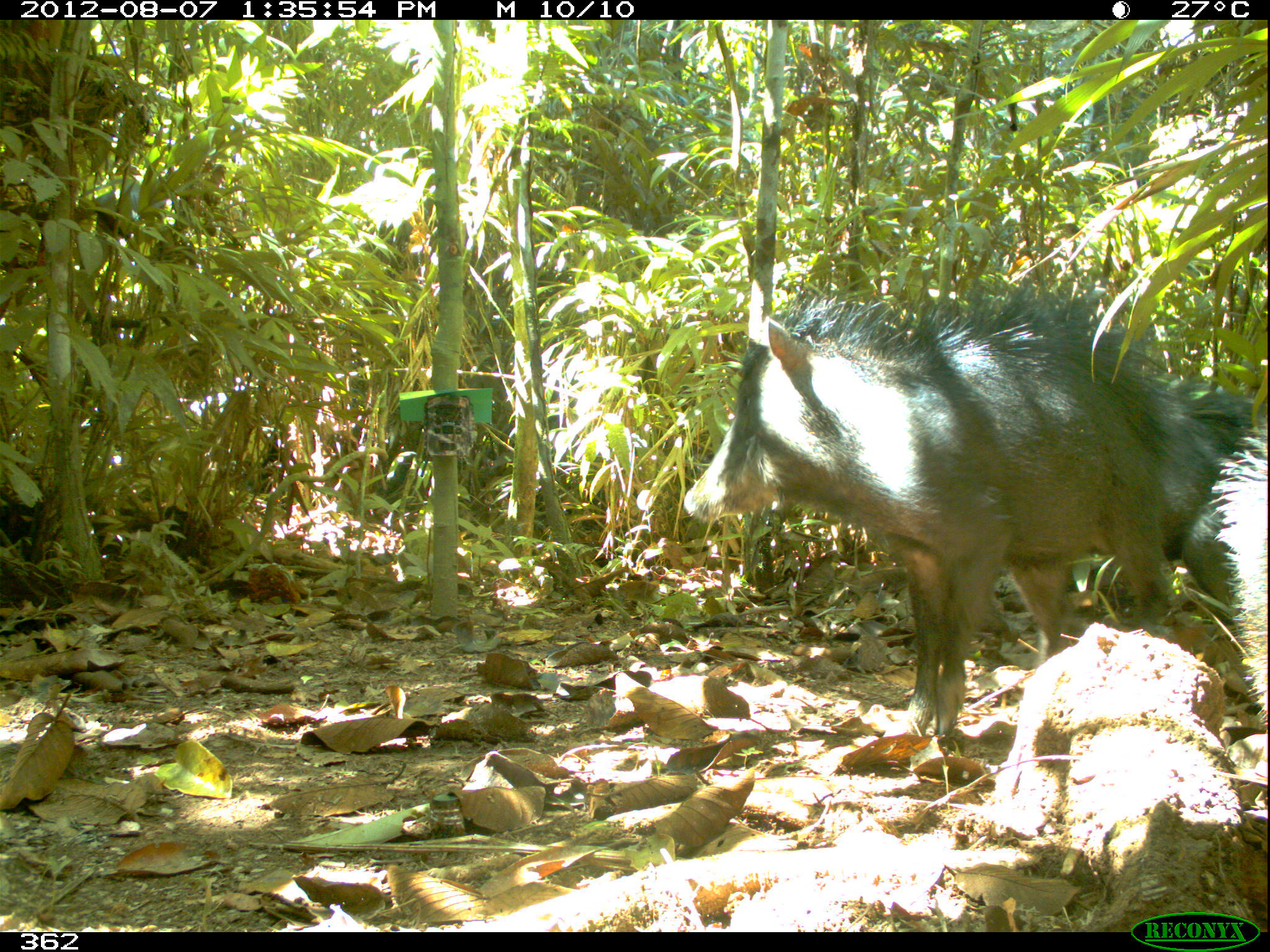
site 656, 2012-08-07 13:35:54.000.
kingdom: Animalia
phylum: Chordata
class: Mammalia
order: Artiodactyla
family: Tayassuidae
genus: Tayassu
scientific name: Tayassu pecari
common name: white-lipped peccary